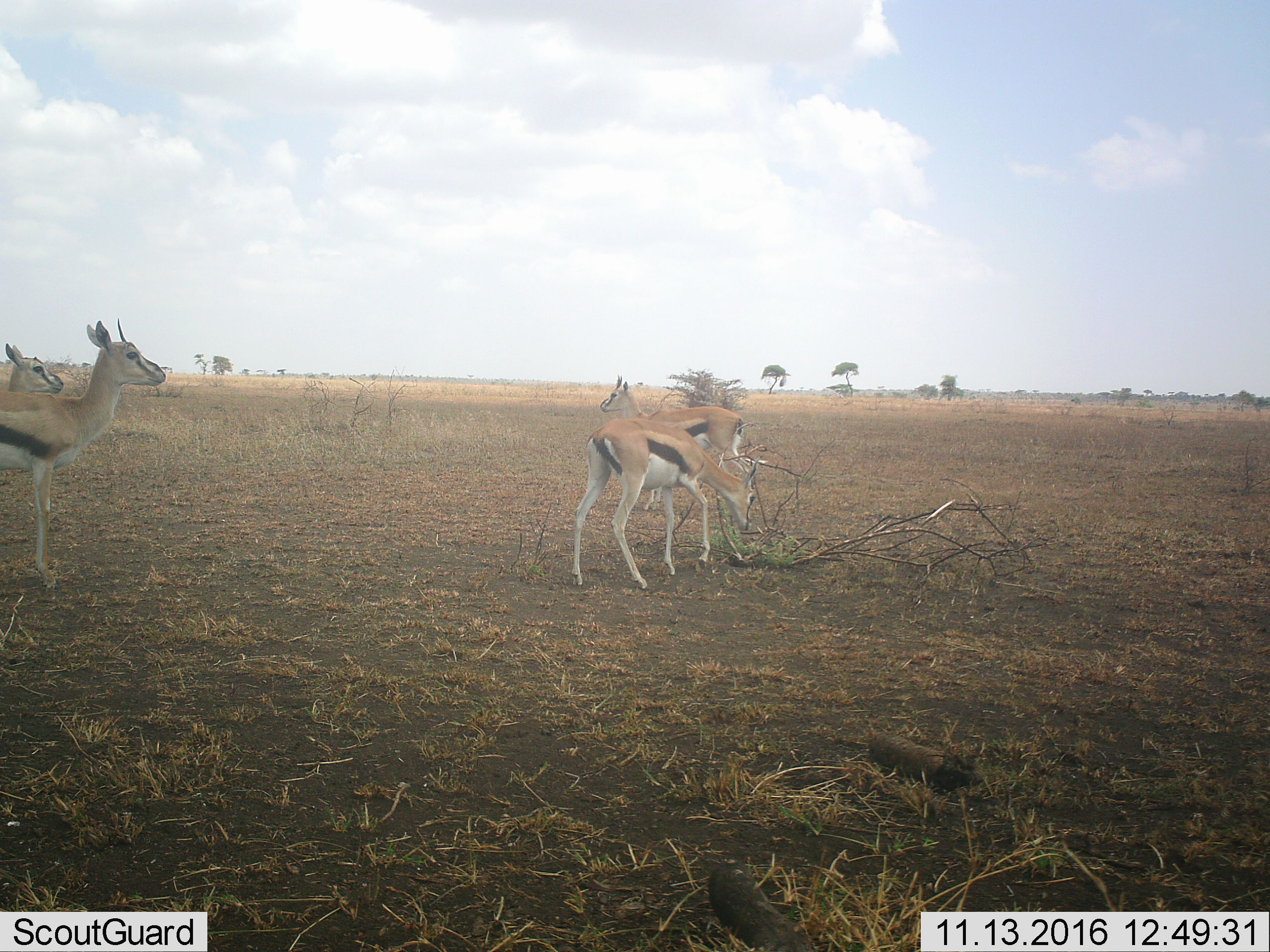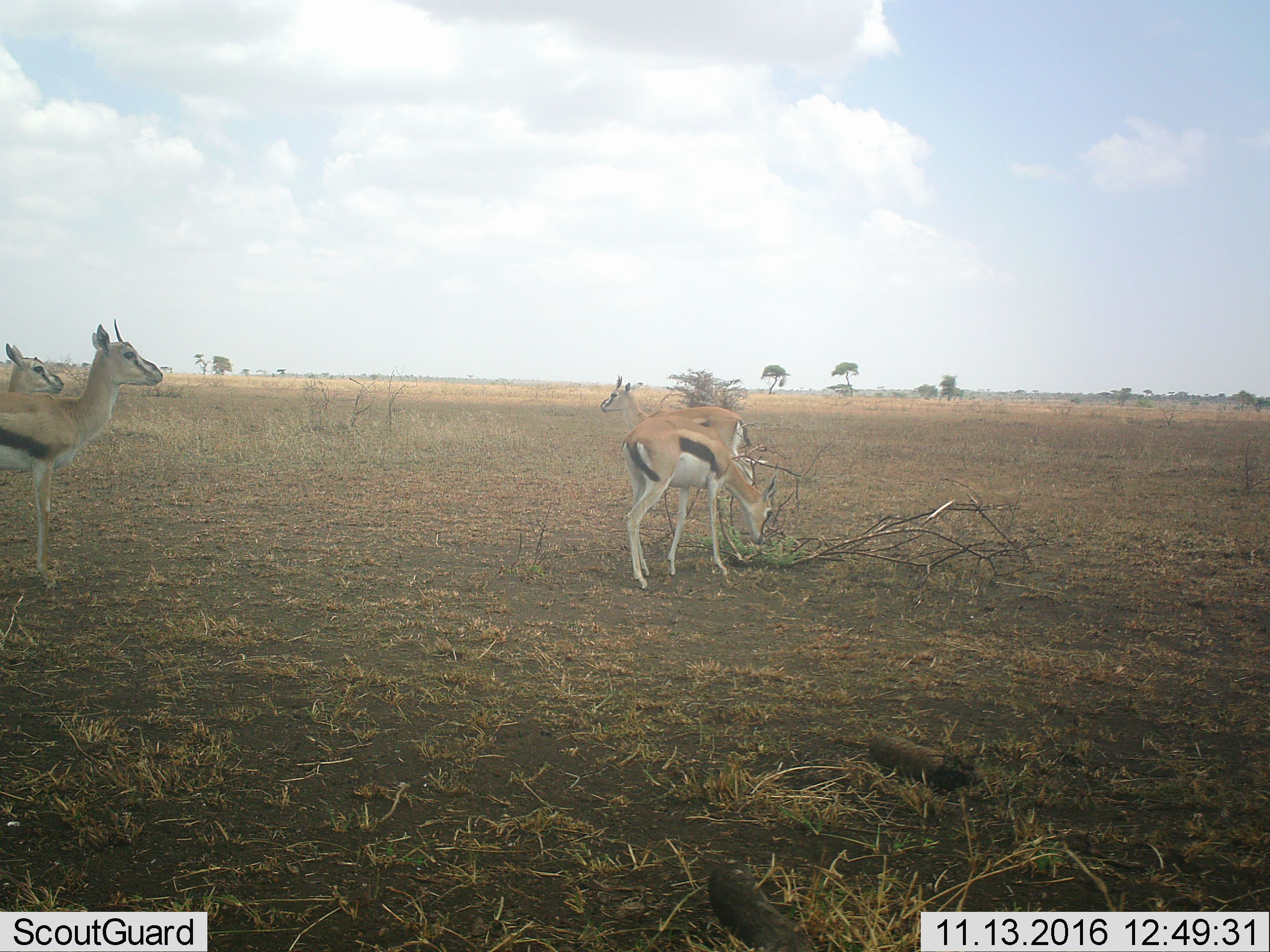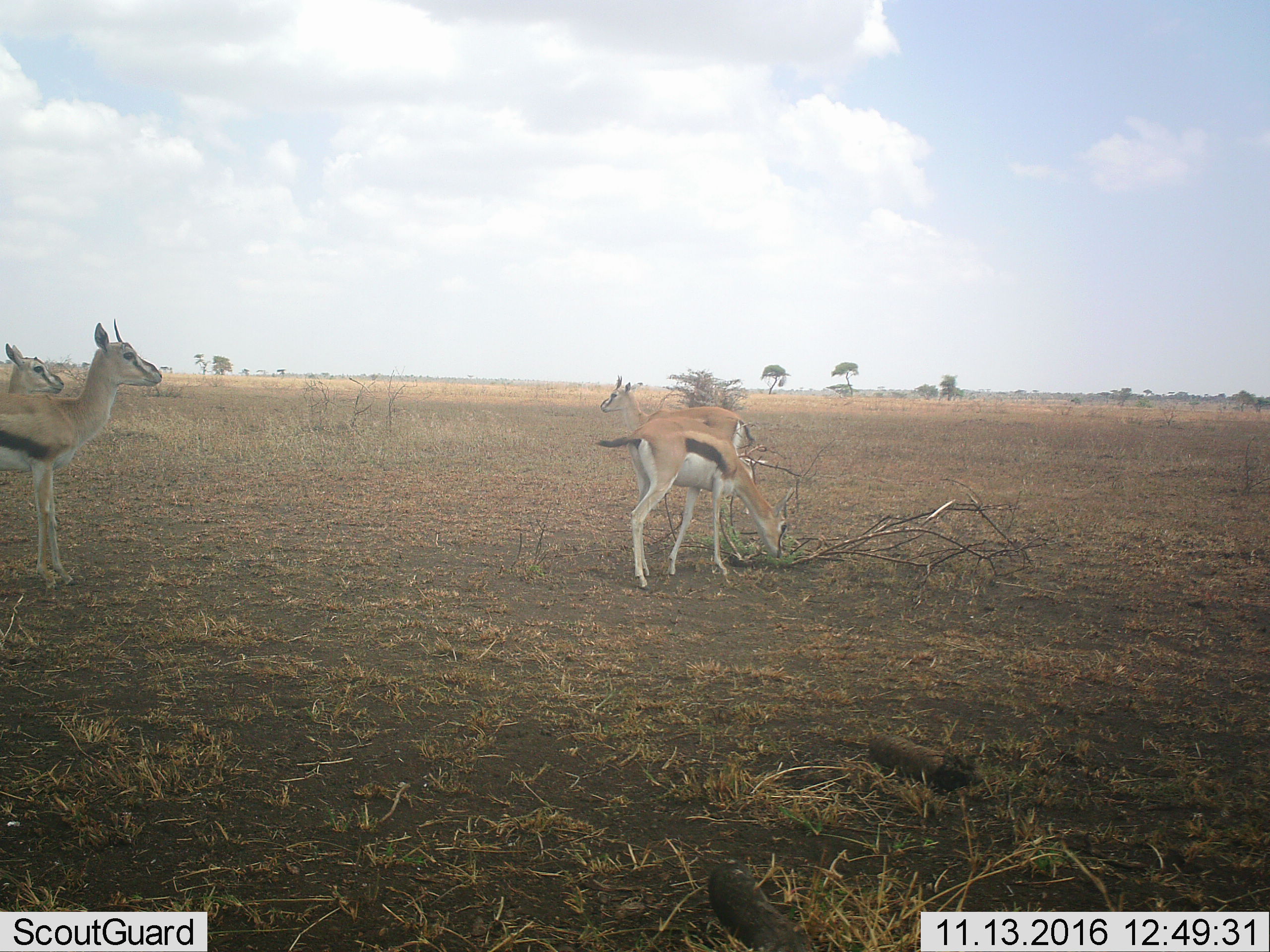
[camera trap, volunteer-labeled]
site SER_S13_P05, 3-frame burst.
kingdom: Animalia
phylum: Chordata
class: Mammalia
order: Artiodactyla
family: Bovidae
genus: Eudorcas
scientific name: Eudorcas thomsonii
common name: thomson's gazelle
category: gazellethomsons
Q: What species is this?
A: Gazellethomsons (thomson's gazelle) (Eudorcas thomsonii).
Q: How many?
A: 4.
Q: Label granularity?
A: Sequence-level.